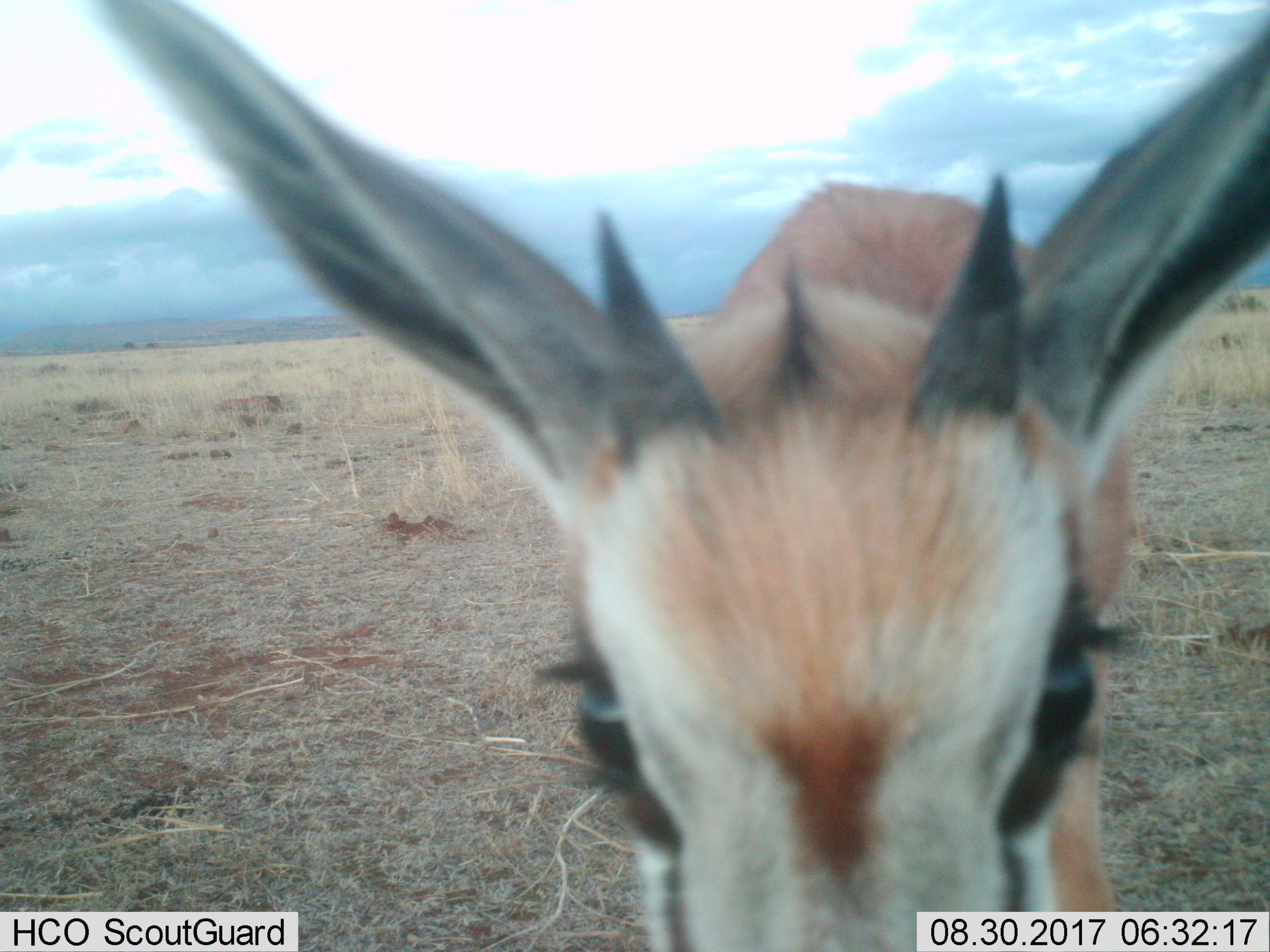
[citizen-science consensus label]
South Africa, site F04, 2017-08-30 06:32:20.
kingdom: Animalia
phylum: Chordata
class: Mammalia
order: Artiodactyla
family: Bovidae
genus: Antidorcas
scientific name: Antidorcas marsupialis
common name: springbok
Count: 1.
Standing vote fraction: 71%.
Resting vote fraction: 0%.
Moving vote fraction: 29%.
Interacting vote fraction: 0%.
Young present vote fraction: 57%.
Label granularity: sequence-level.